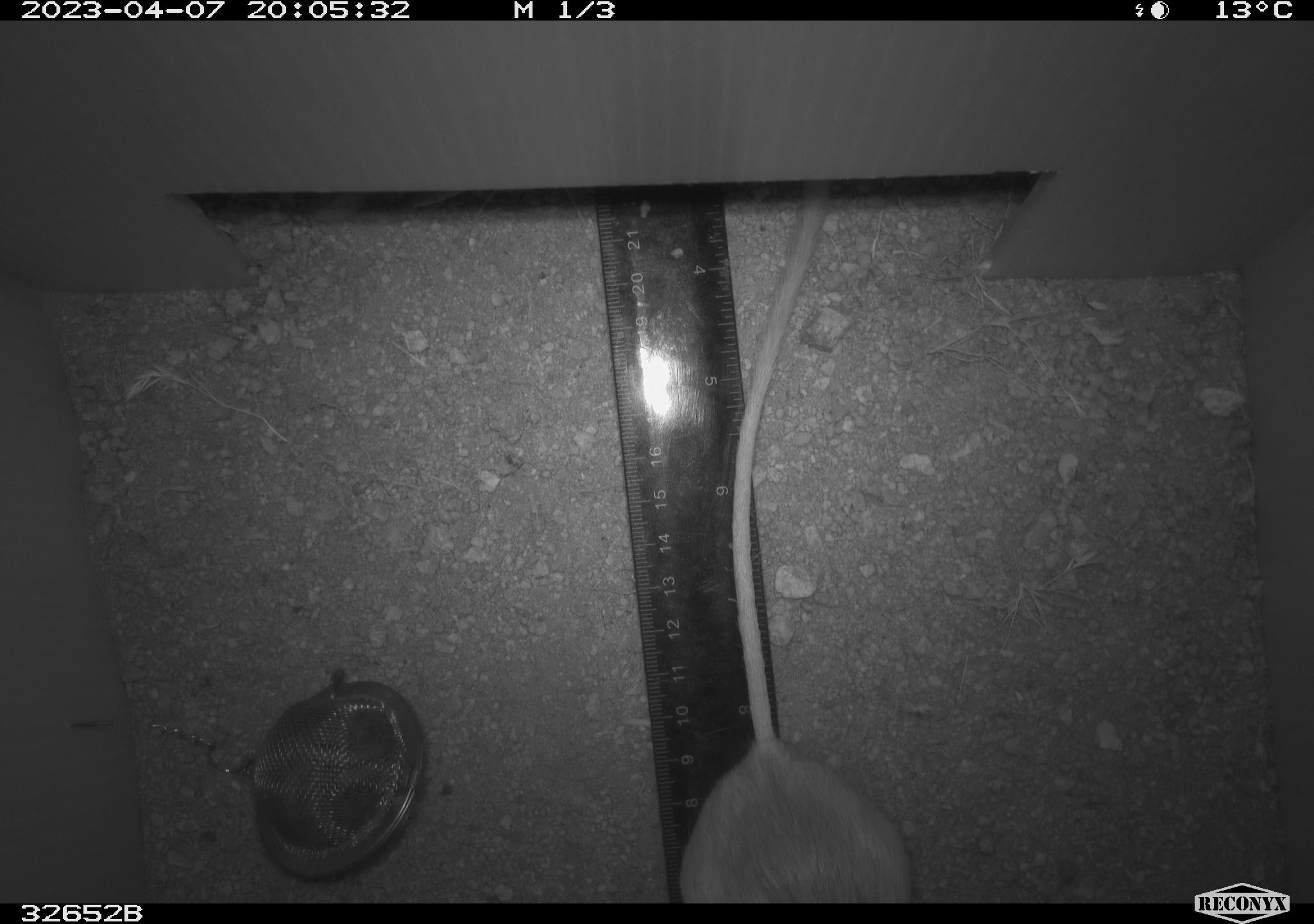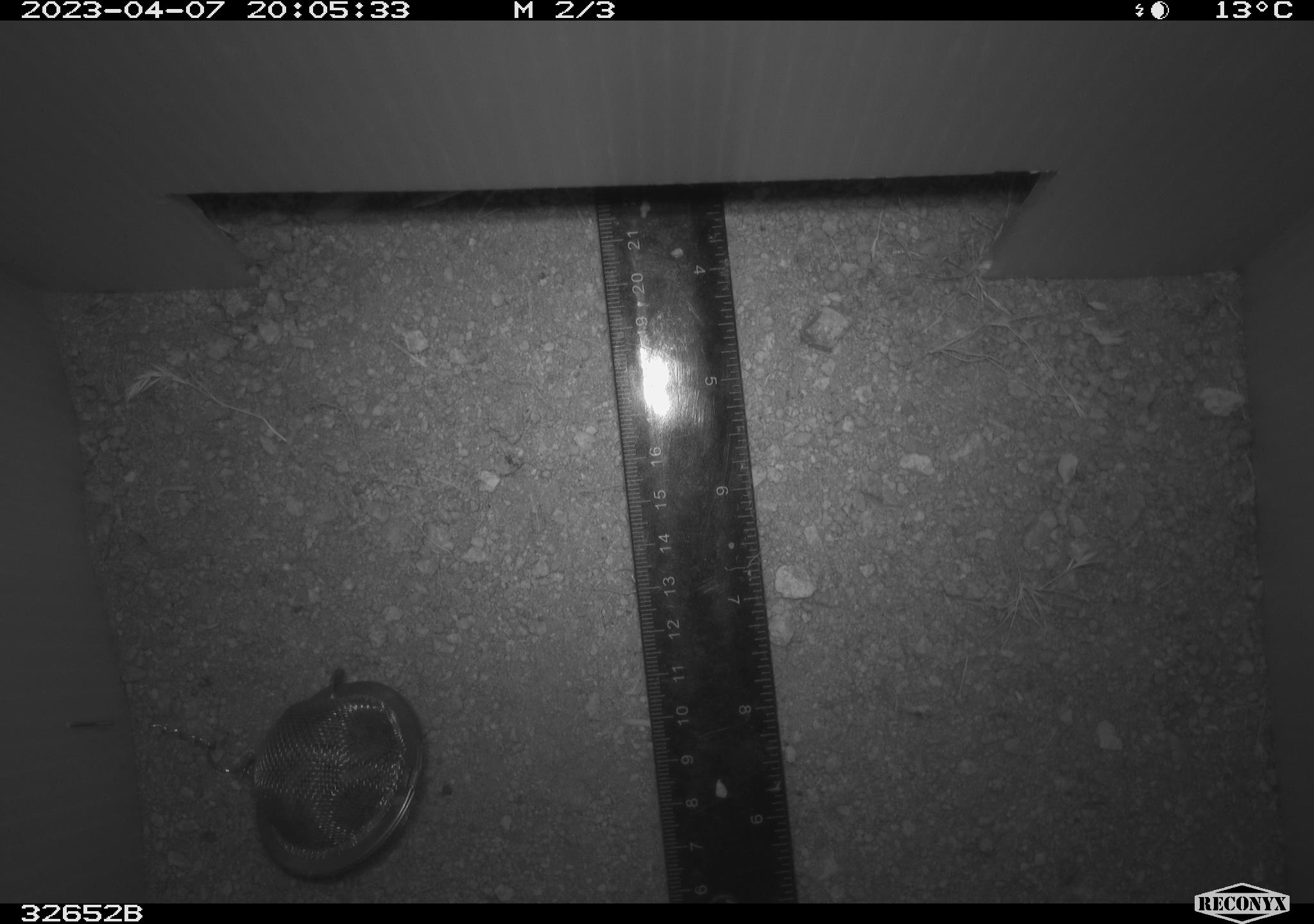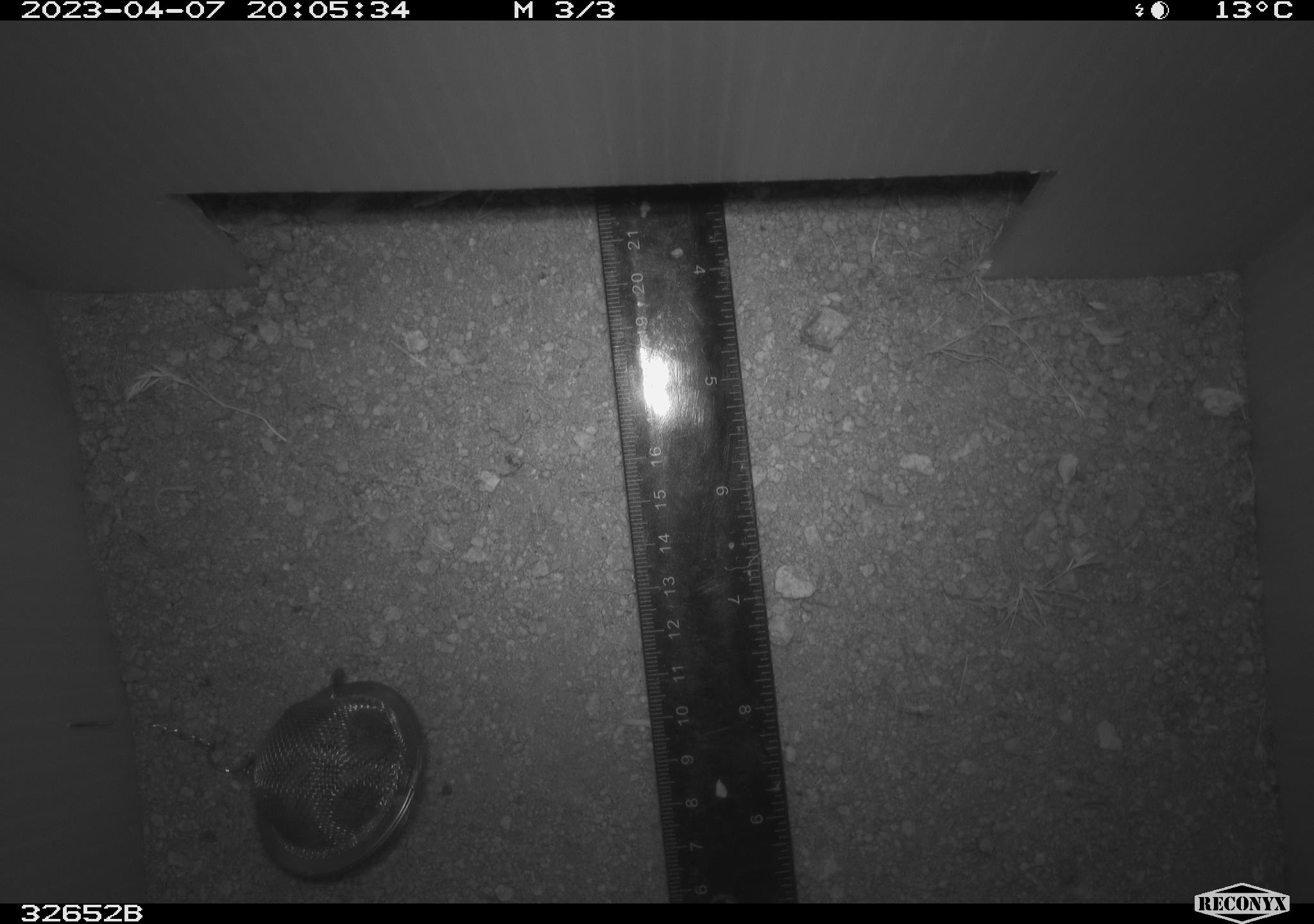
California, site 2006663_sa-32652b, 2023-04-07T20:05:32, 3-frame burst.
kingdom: Animalia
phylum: Chordata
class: Mammalia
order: Rodentia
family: Heteromyidae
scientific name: Heteromyidae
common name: kangaroo rats and pocket mice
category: heteromyidae family